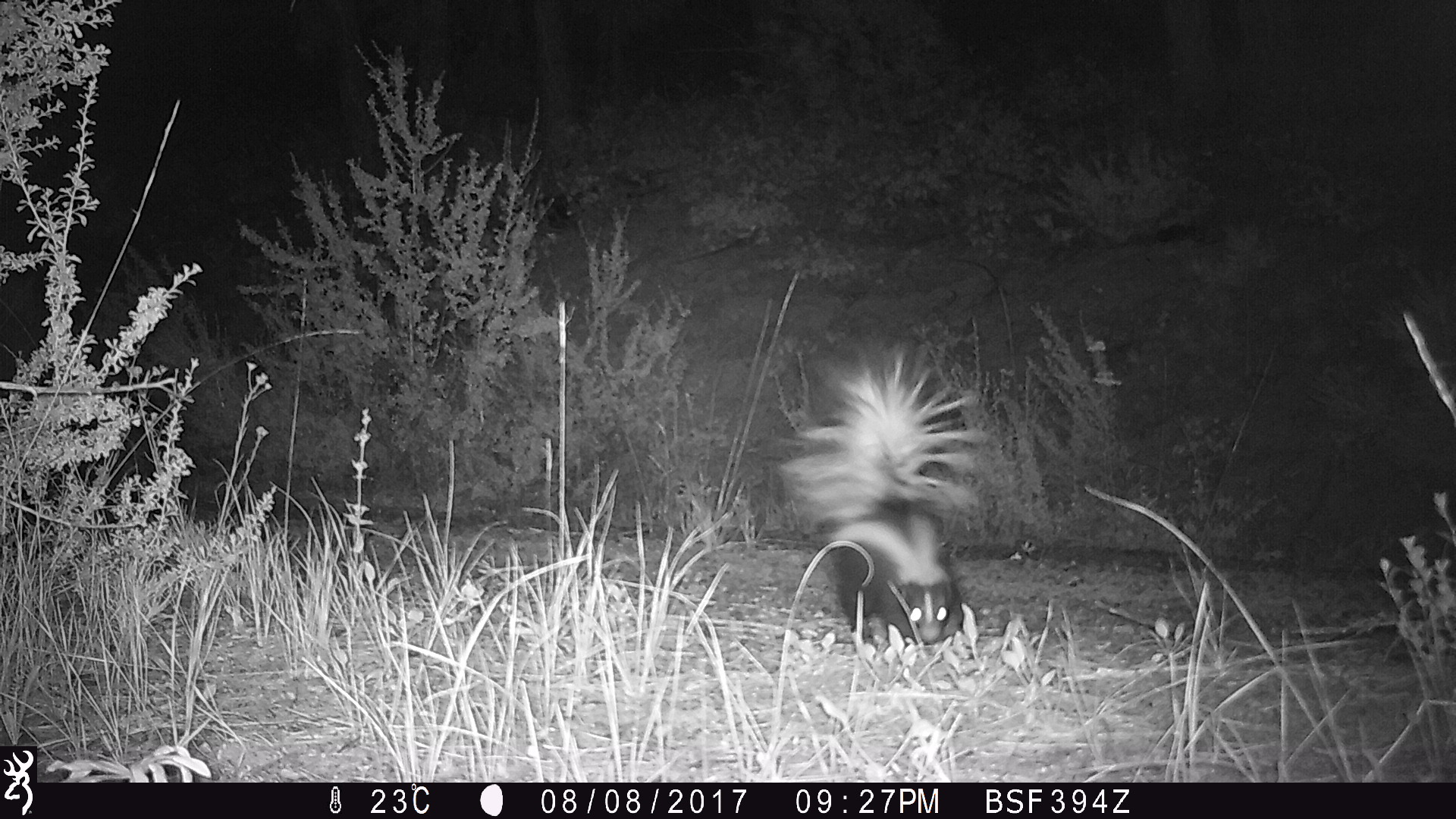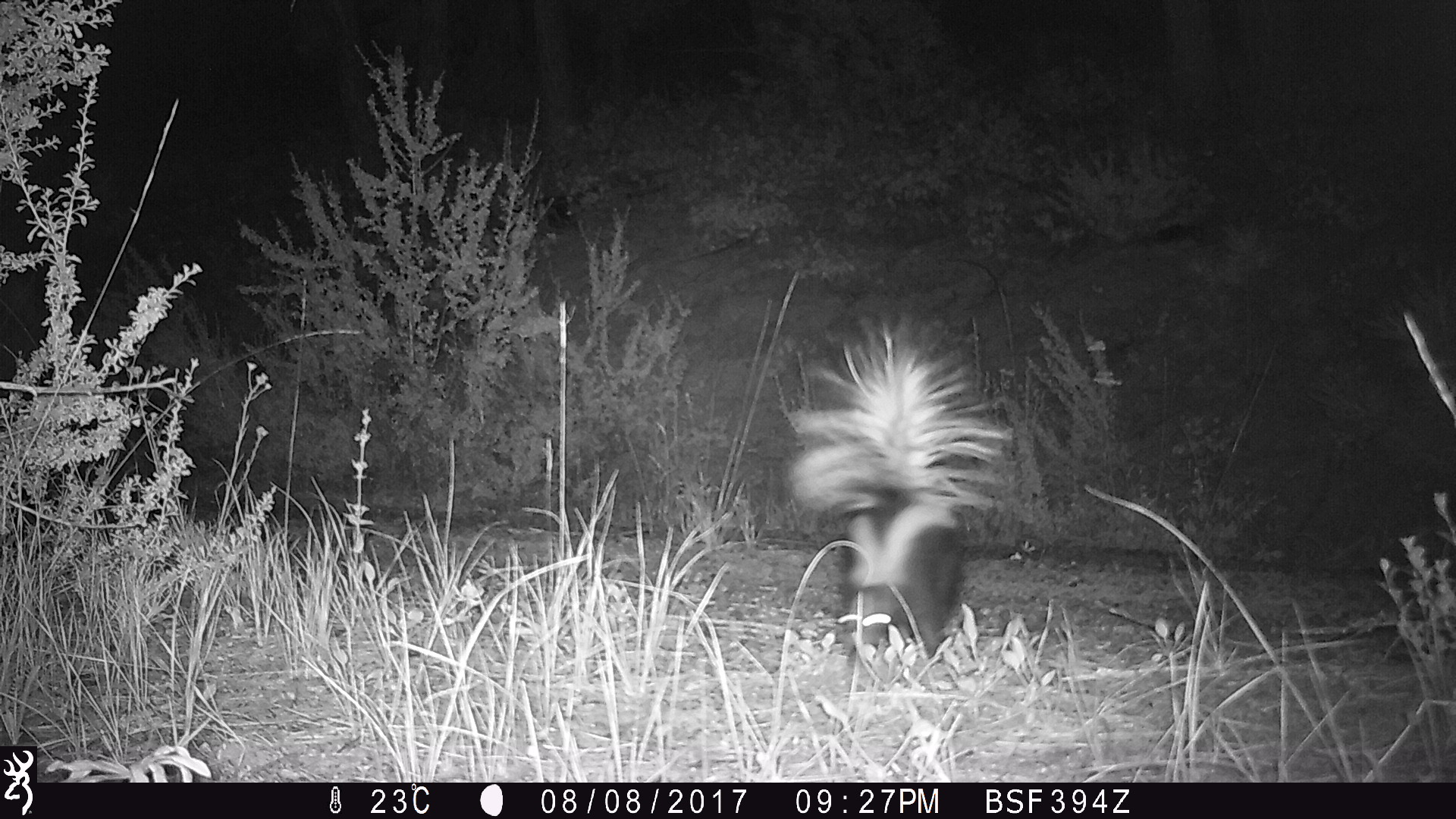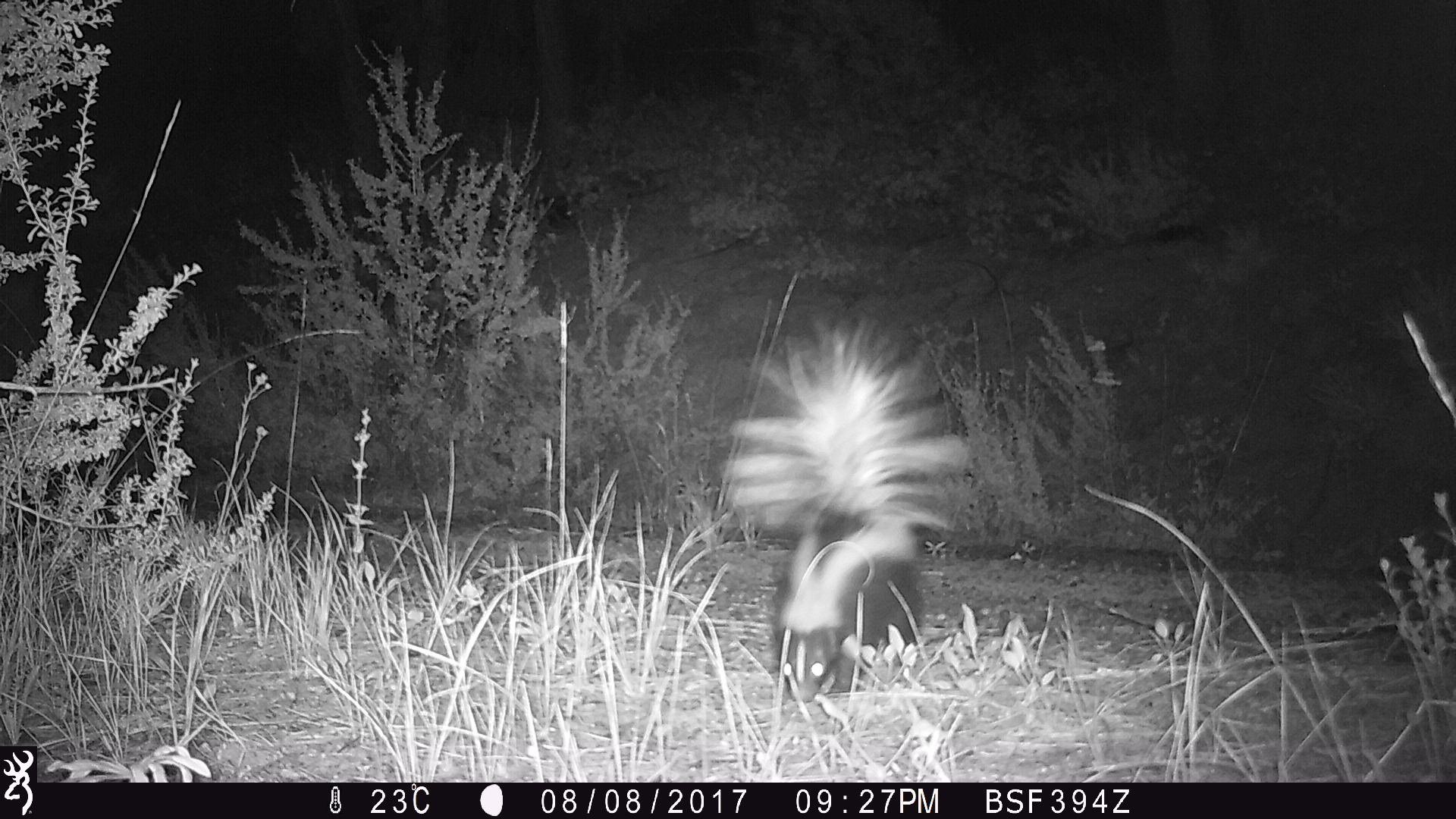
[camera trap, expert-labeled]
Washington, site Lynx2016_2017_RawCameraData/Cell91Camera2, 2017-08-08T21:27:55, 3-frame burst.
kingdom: Animalia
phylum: Chordata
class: Mammalia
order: Carnivora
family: Mephitidae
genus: Mephitis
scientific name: Mephitis mephitis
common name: striped skunk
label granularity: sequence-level